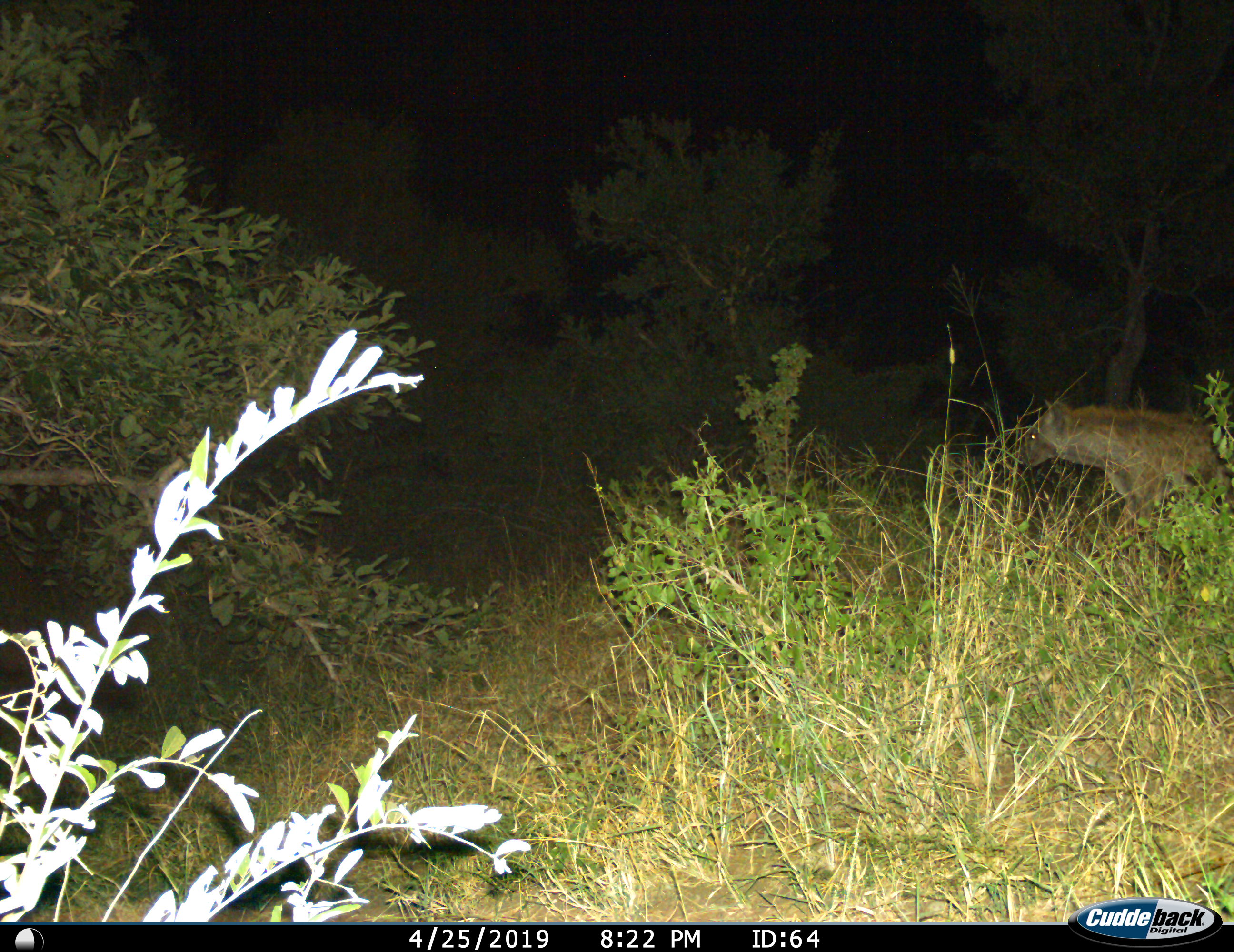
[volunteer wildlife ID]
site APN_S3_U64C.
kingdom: Animalia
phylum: Chordata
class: Mammalia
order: Carnivora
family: Hyaenidae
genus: Crocuta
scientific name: Crocuta crocuta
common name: spotted hyena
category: hyenaspotted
Hyenaspotted (spotted hyena) (Crocuta crocuta), count 1. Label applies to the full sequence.